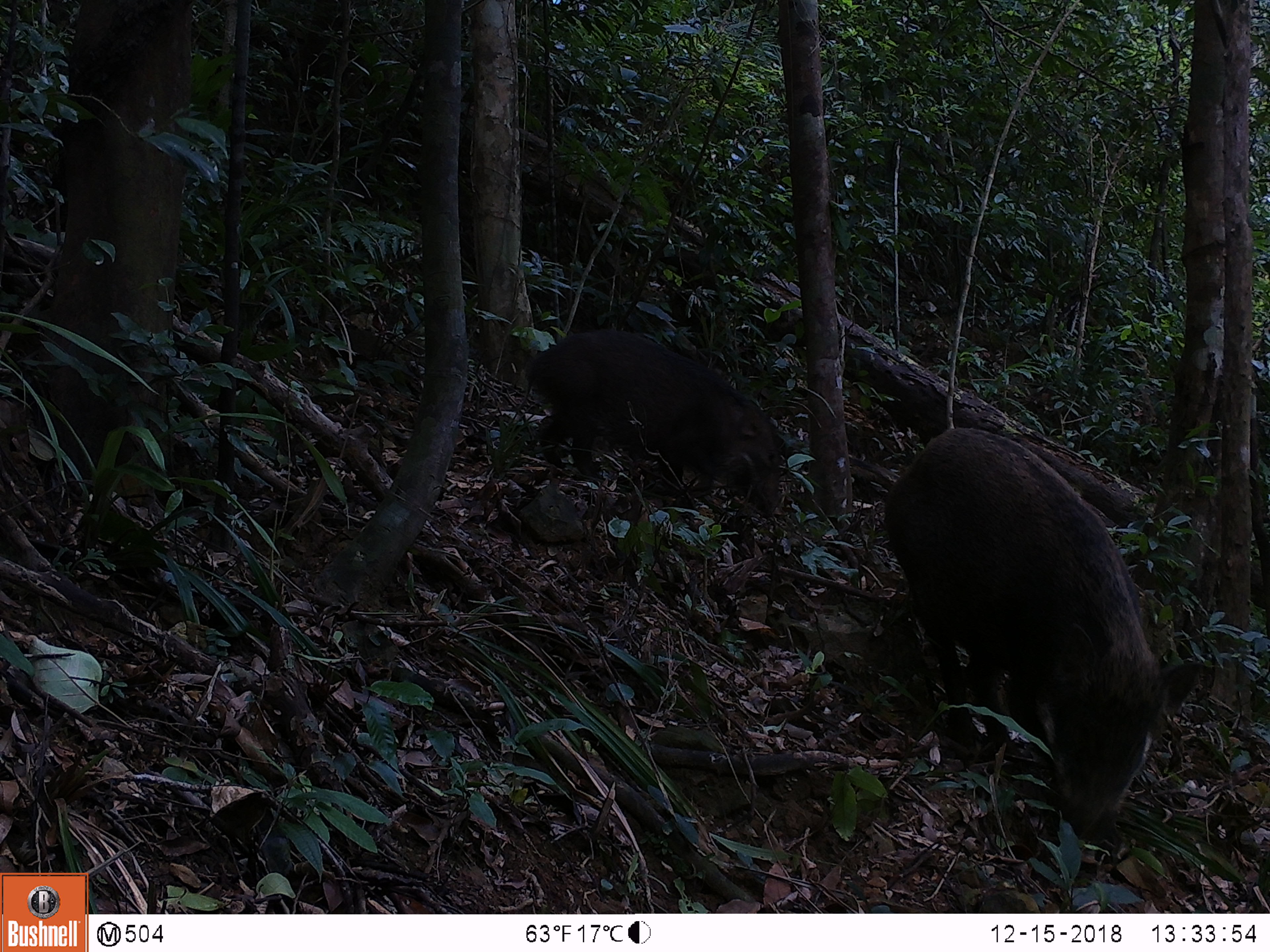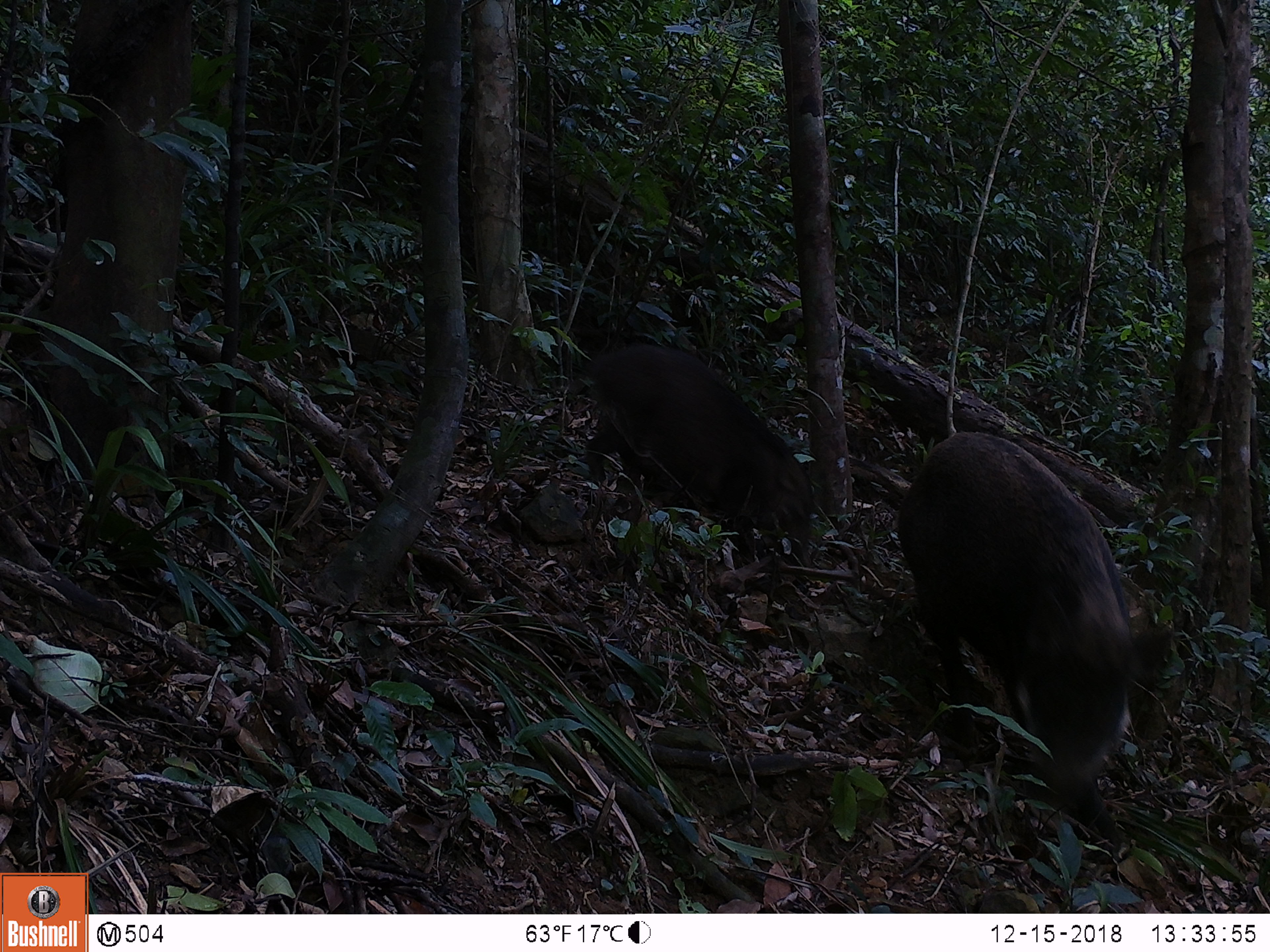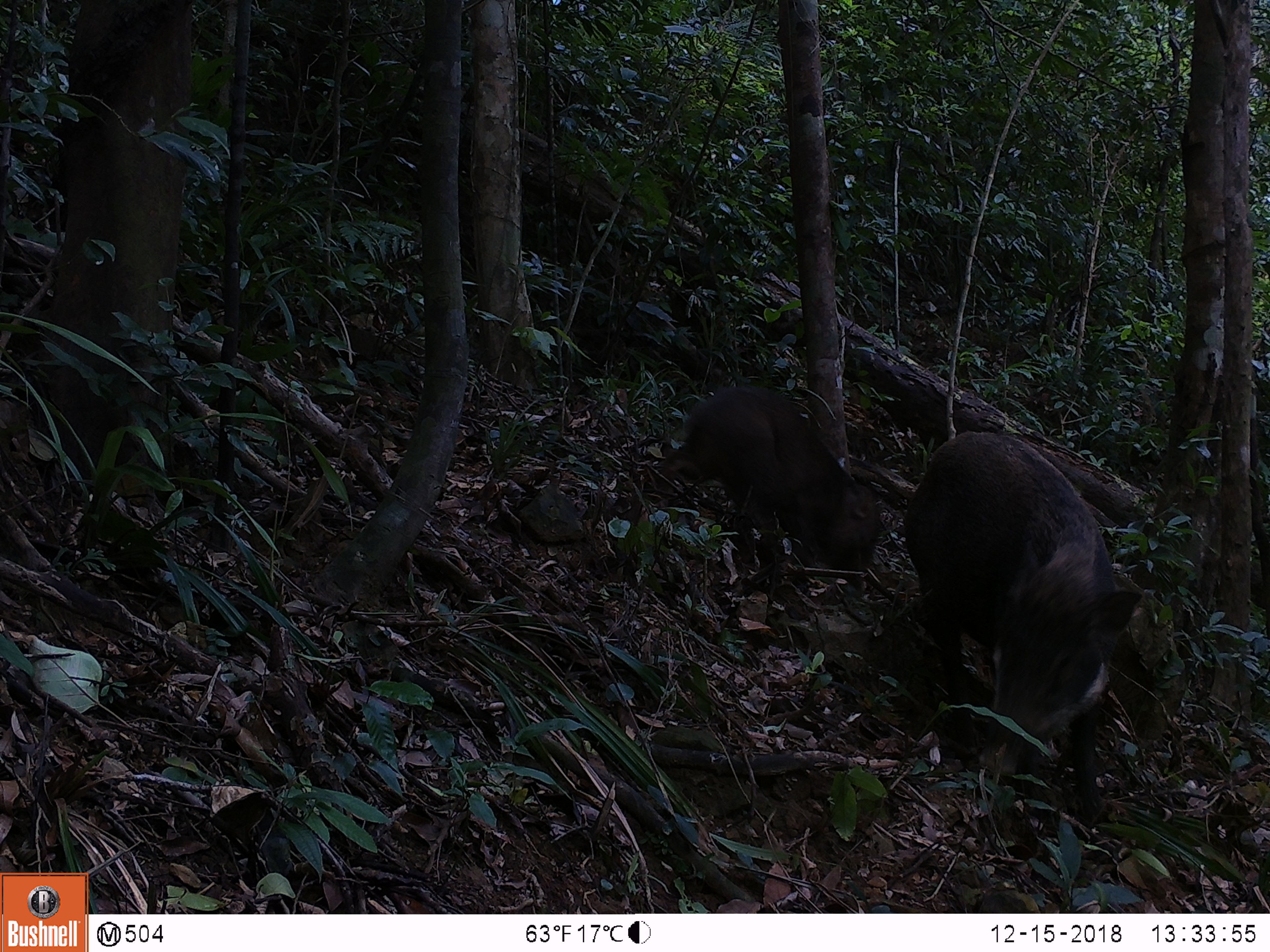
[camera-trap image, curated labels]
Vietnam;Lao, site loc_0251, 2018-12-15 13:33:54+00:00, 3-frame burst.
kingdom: Animalia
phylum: Chordata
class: Mammalia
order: Artiodactyla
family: Suidae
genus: Sus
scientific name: Sus scrofa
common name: eurasian wild pig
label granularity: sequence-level